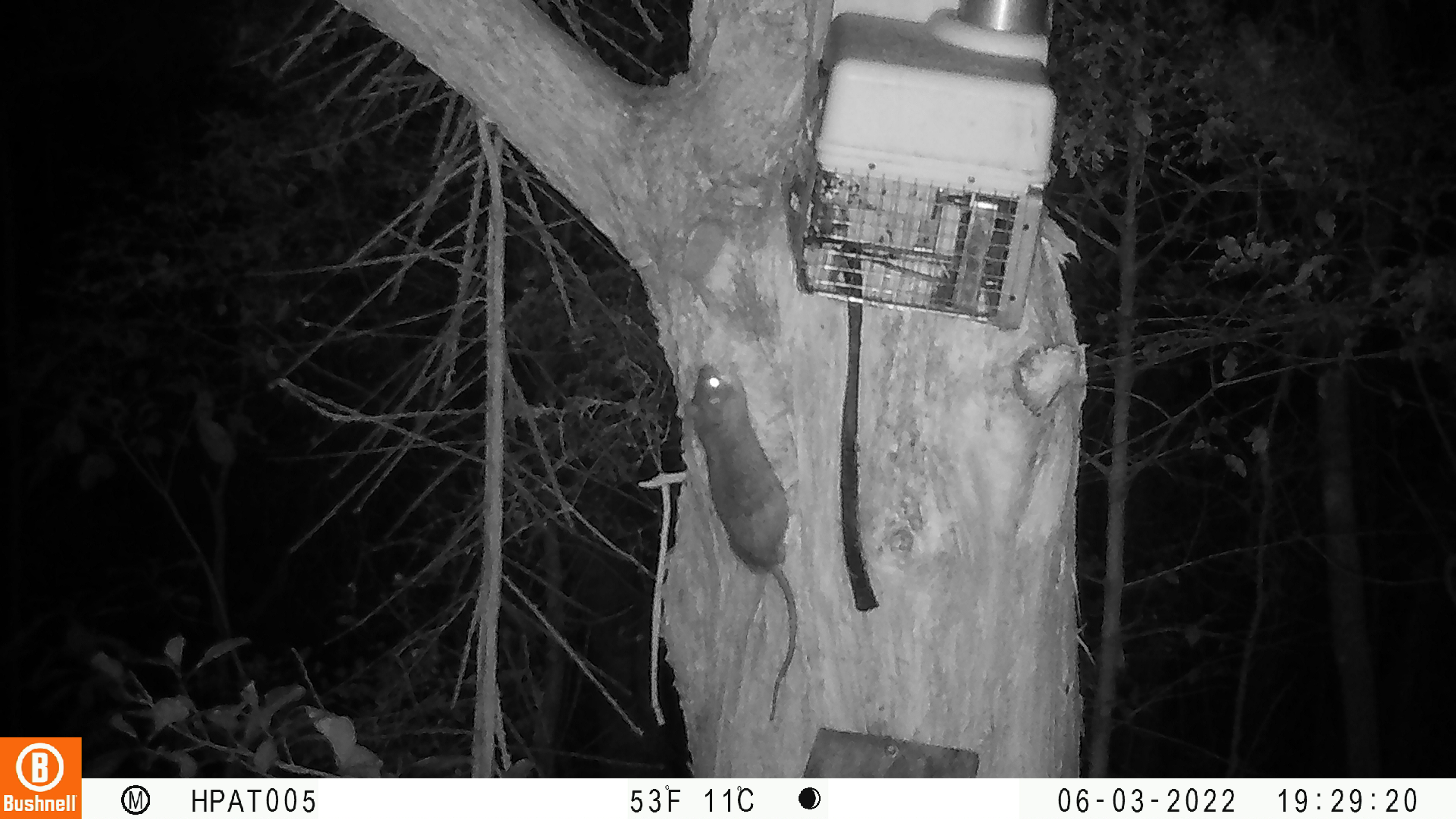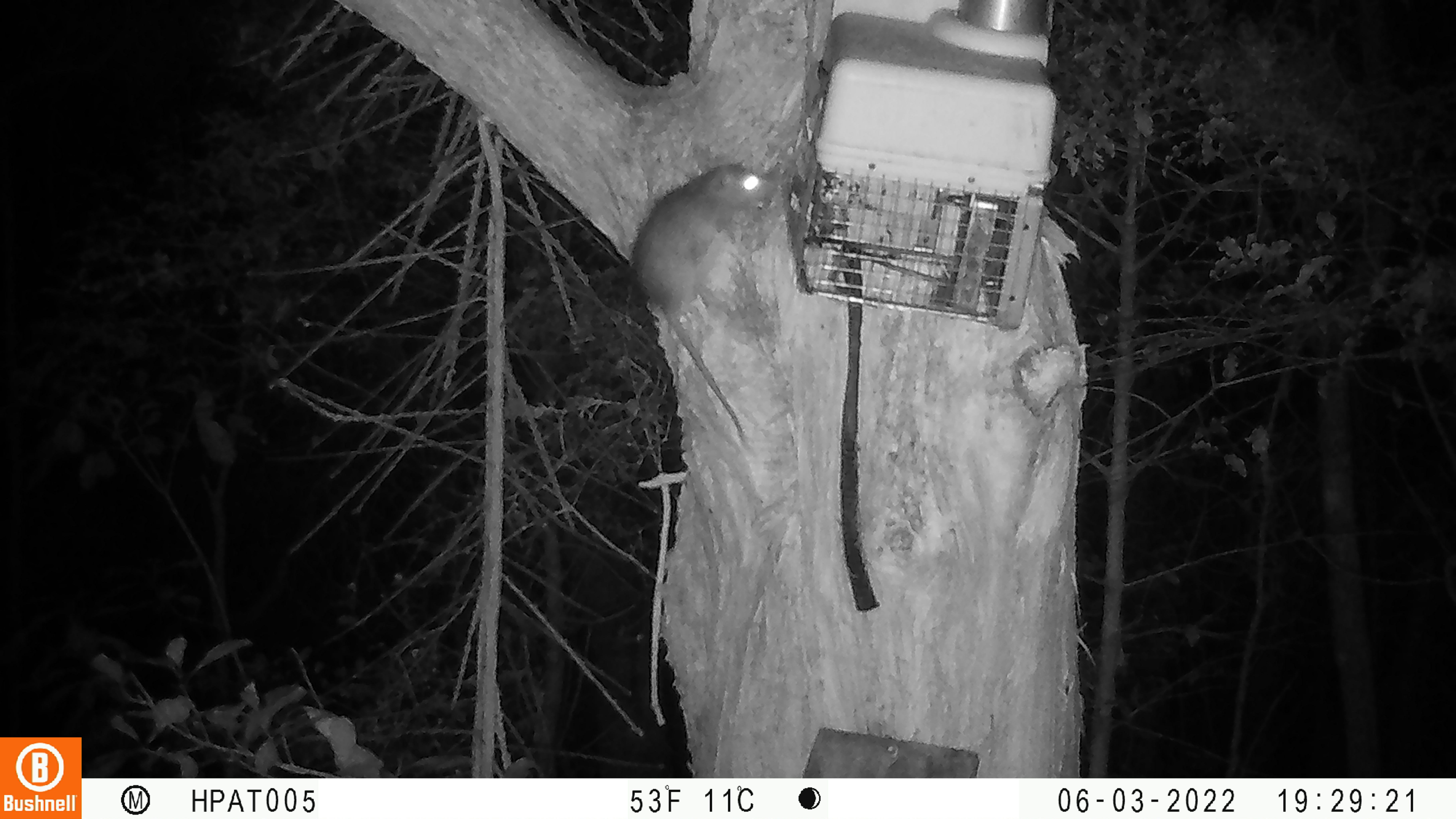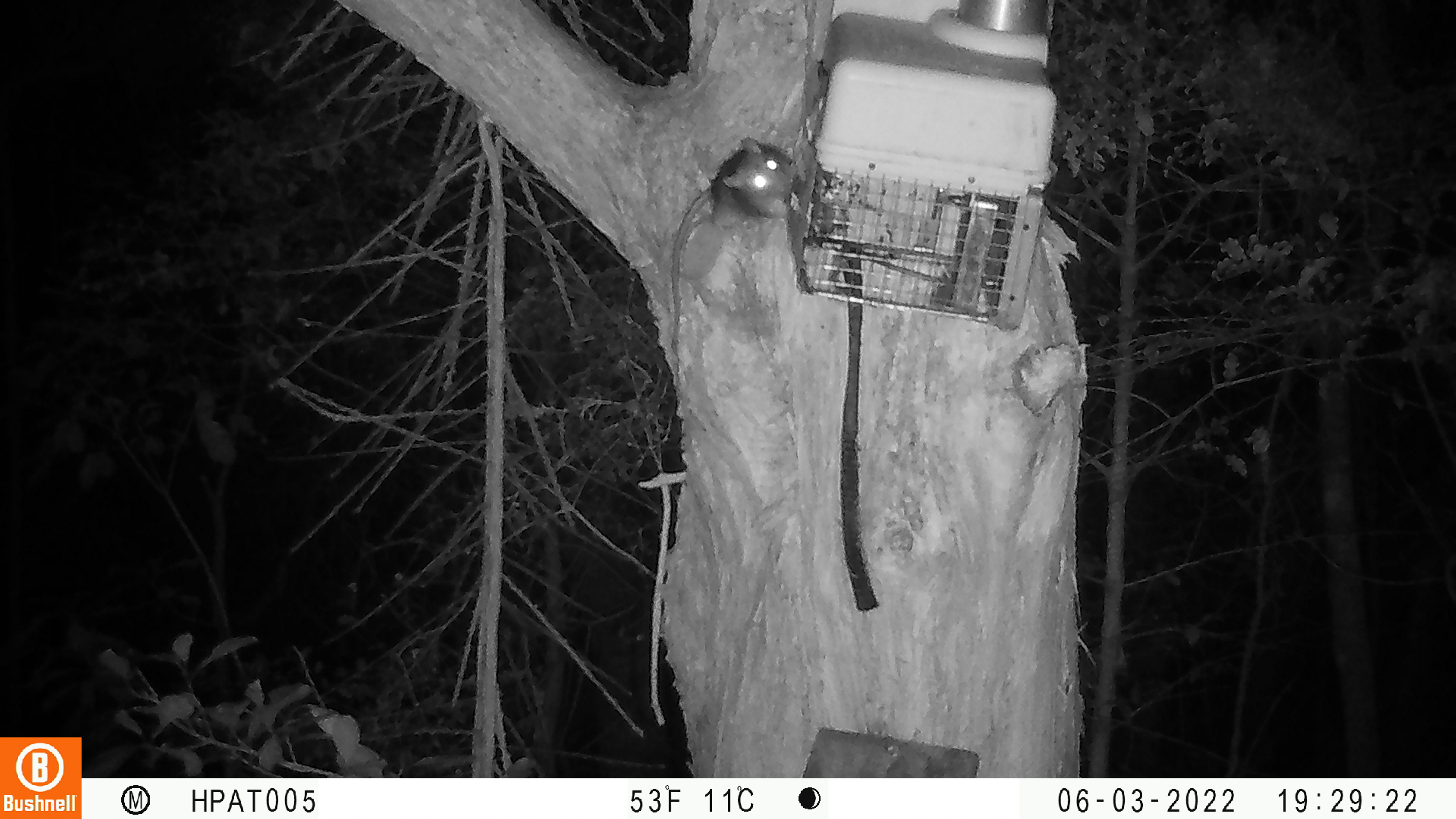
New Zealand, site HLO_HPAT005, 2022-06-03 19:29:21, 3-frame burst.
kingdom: Animalia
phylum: Chordata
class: Mammalia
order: Rodentia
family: Muridae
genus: Rattus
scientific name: Rattus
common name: rat